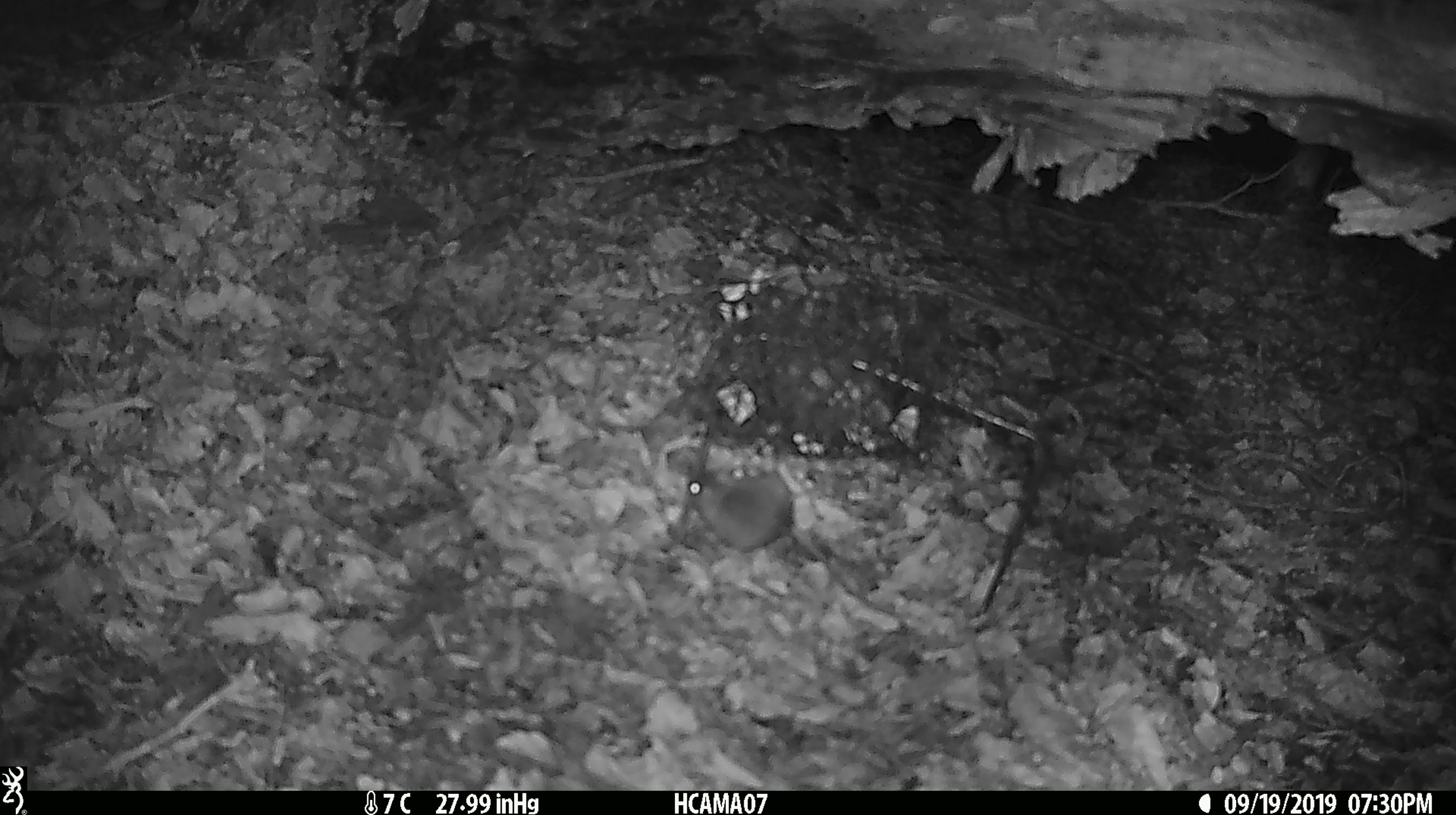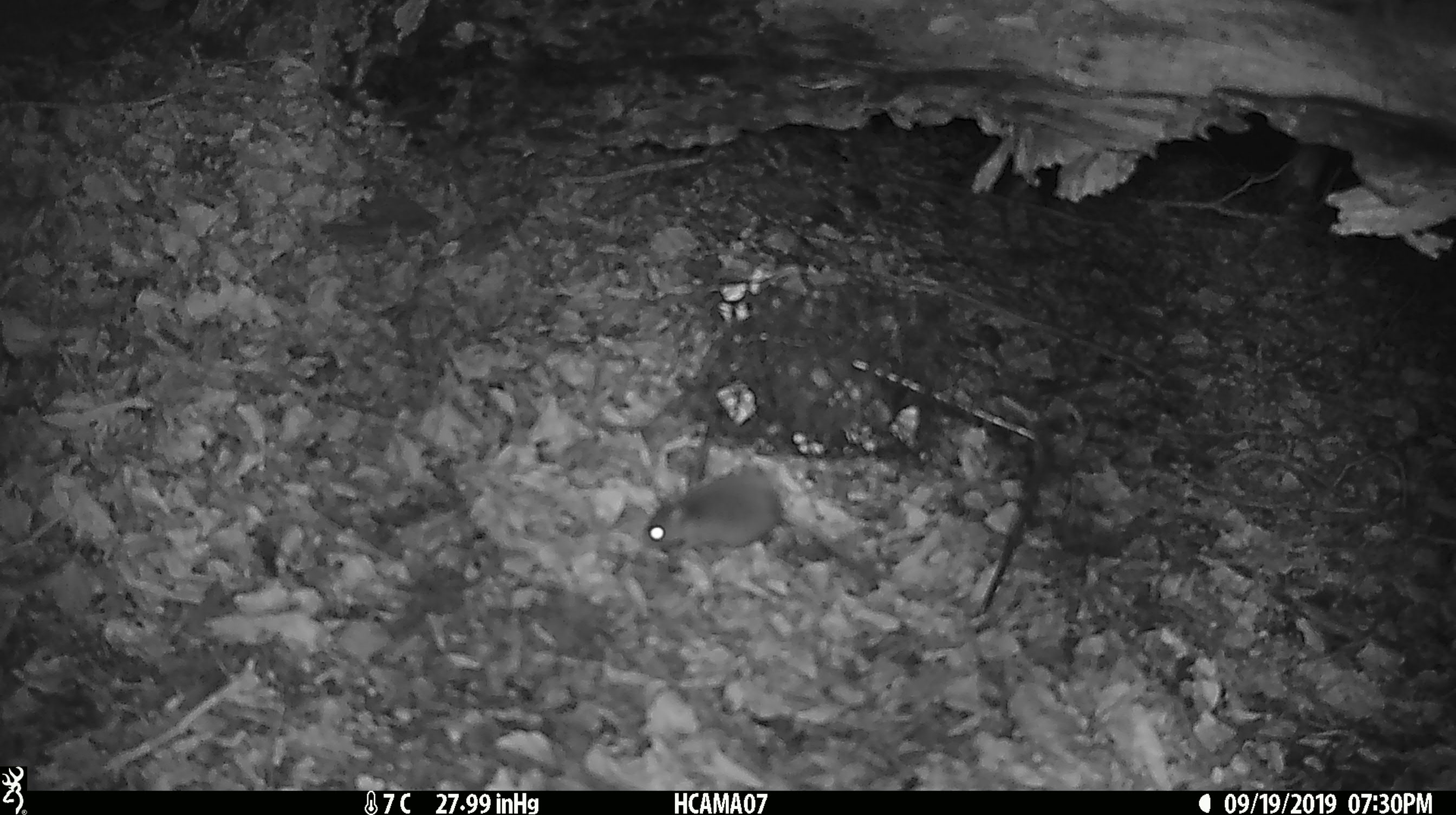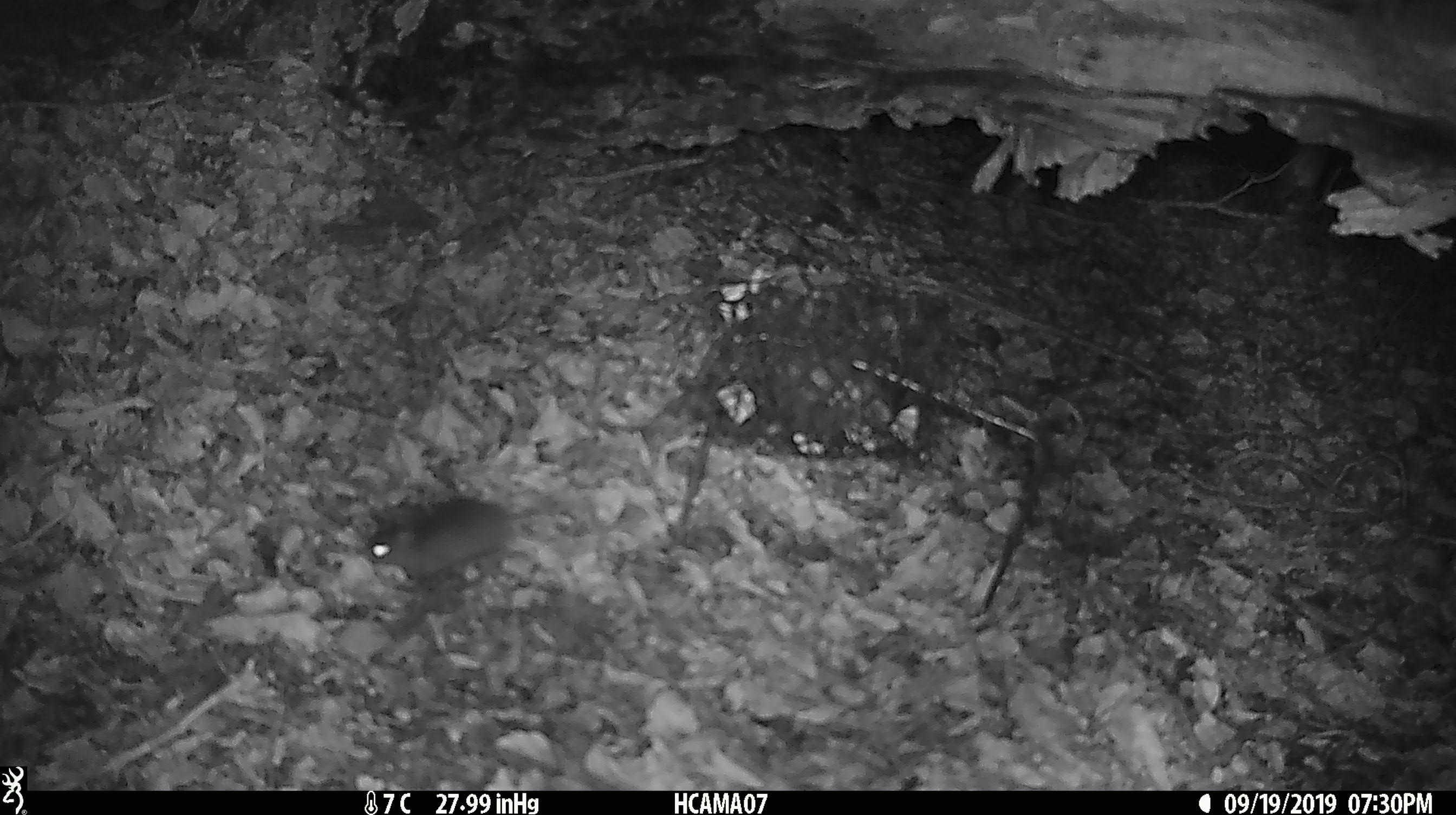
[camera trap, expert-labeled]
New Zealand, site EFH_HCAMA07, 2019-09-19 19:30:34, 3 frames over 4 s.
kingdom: Animalia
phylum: Chordata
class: Mammalia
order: Rodentia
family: Muridae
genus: Mus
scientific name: Mus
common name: mouse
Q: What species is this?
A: Mouse (Mus).